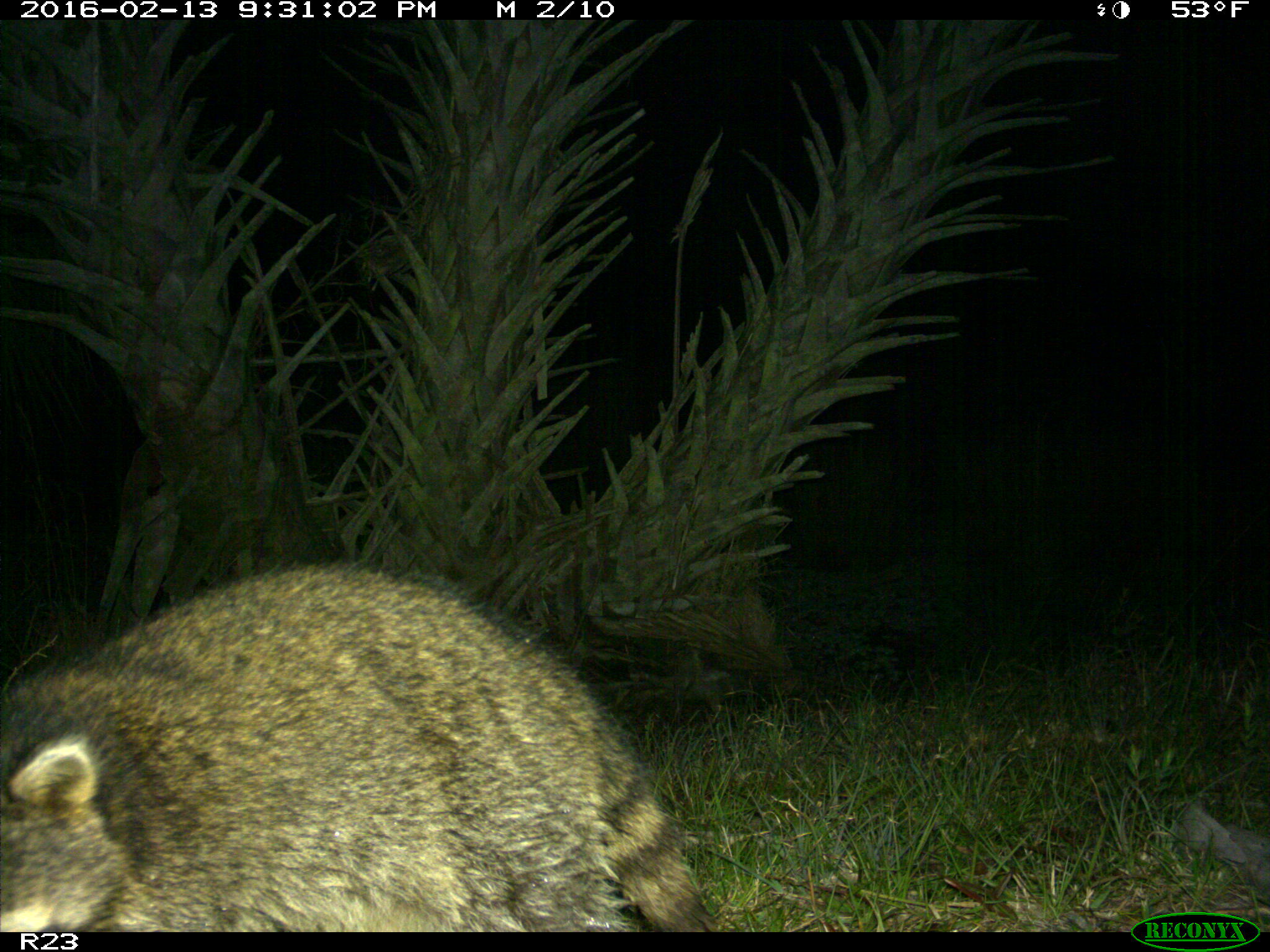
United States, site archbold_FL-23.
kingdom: Animalia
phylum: Chordata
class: Mammalia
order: Carnivora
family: Procyonidae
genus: Procyon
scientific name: Procyon lotor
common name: common raccoon